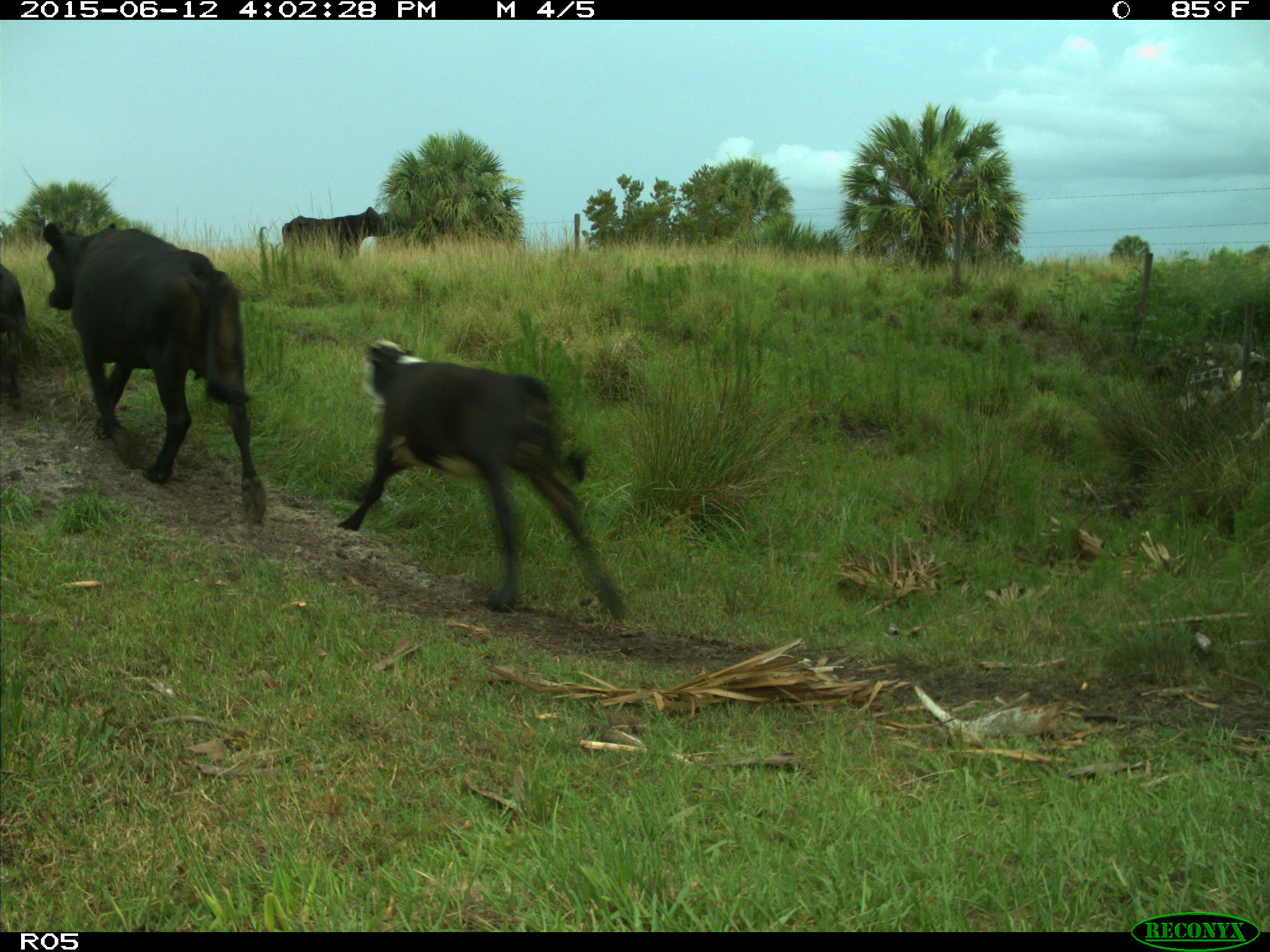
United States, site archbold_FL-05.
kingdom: Animalia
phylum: Chordata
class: Mammalia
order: Artiodactyla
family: Bovidae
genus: Bos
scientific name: Bos taurus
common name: domestic cow